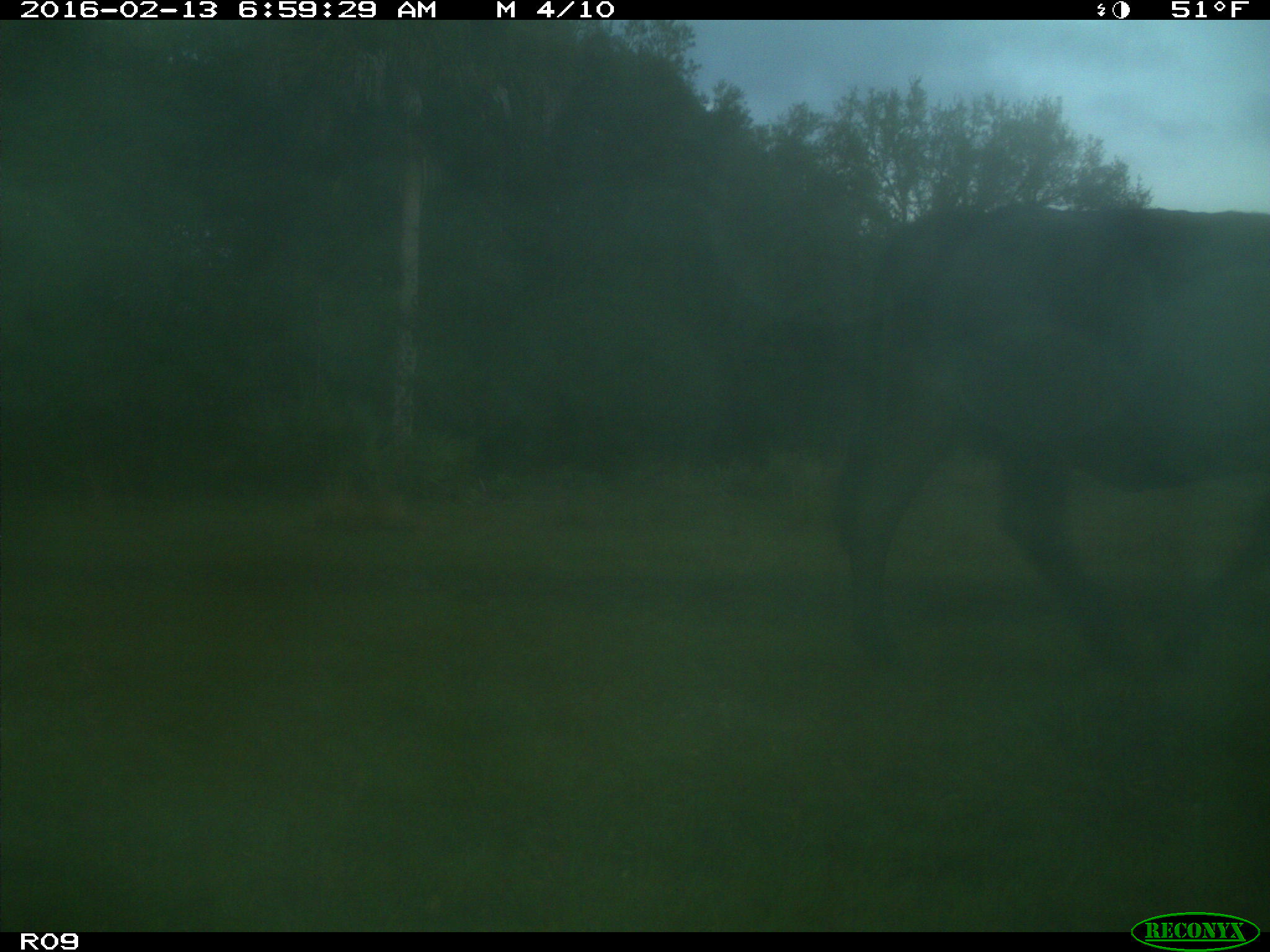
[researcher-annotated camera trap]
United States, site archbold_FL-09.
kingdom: Animalia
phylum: Chordata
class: Mammalia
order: Artiodactyla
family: Bovidae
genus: Bos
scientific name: Bos taurus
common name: domestic cow